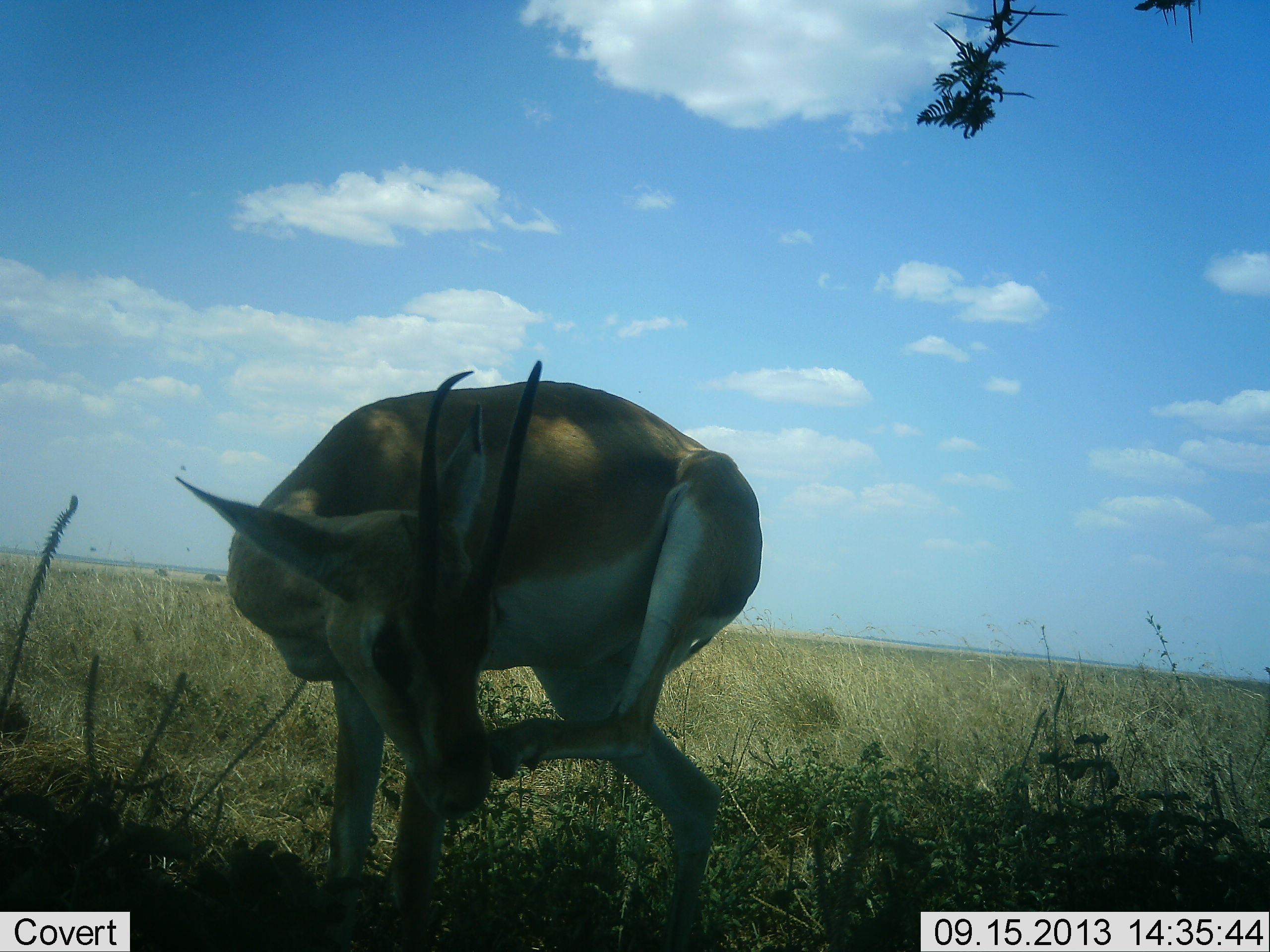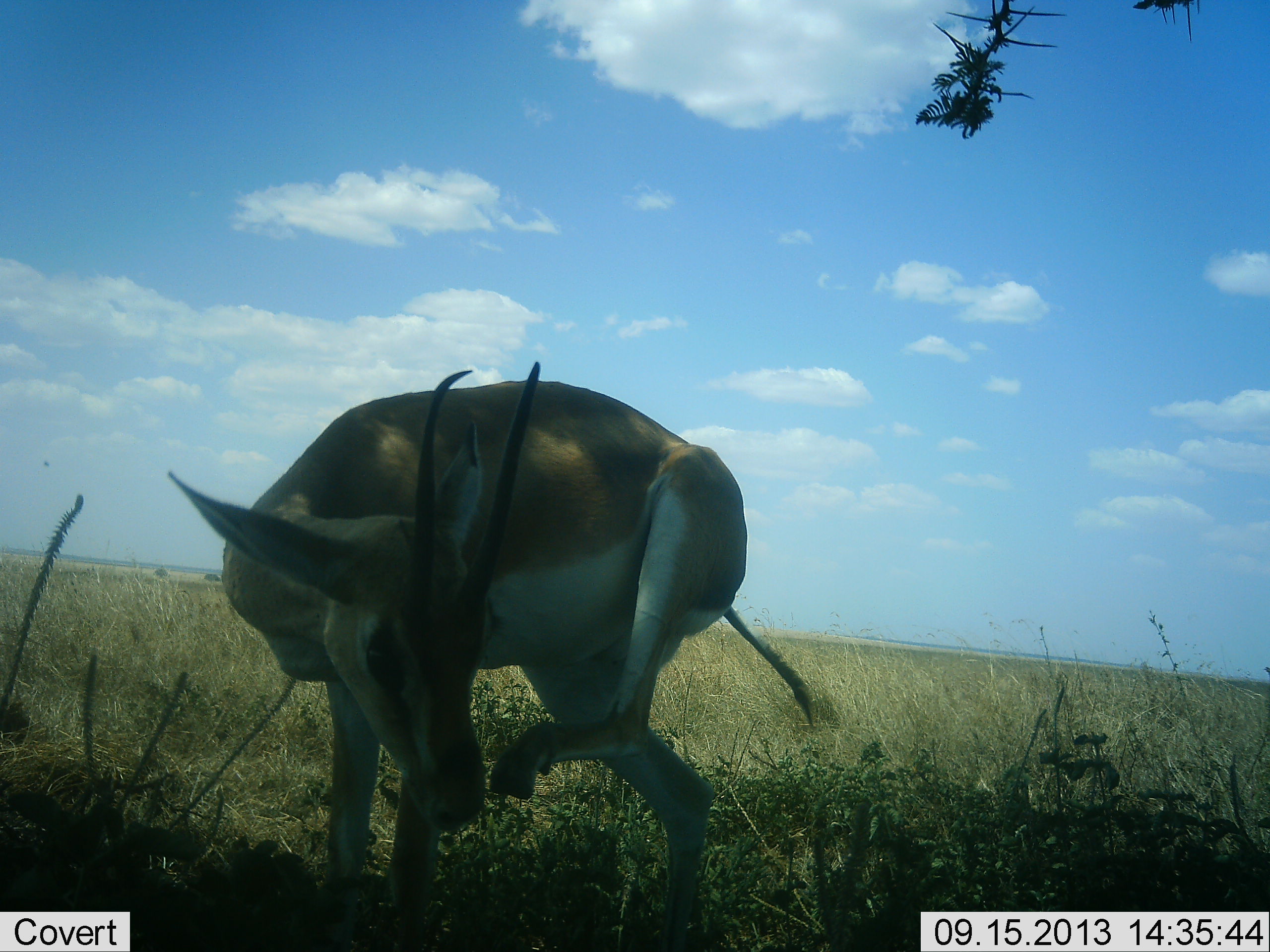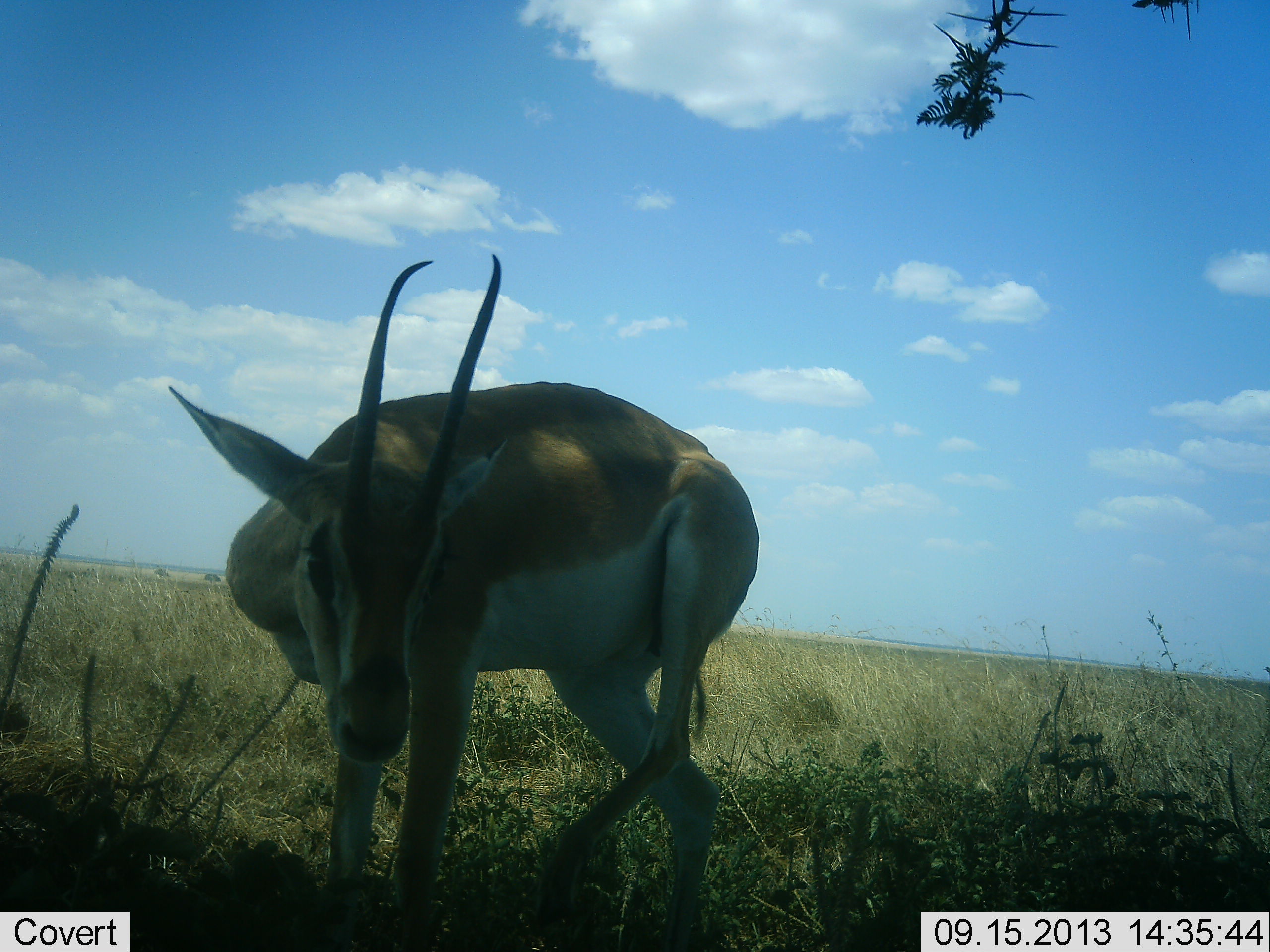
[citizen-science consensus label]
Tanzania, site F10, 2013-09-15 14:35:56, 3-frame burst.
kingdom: Animalia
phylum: Chordata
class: Mammalia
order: Artiodactyla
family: Bovidae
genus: Nanger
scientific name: Nanger granti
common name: grant's gazelle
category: gazellegrants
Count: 1.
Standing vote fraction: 70%.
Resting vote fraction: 0%.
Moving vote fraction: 20%.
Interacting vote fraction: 10%.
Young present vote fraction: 0%.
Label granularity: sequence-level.